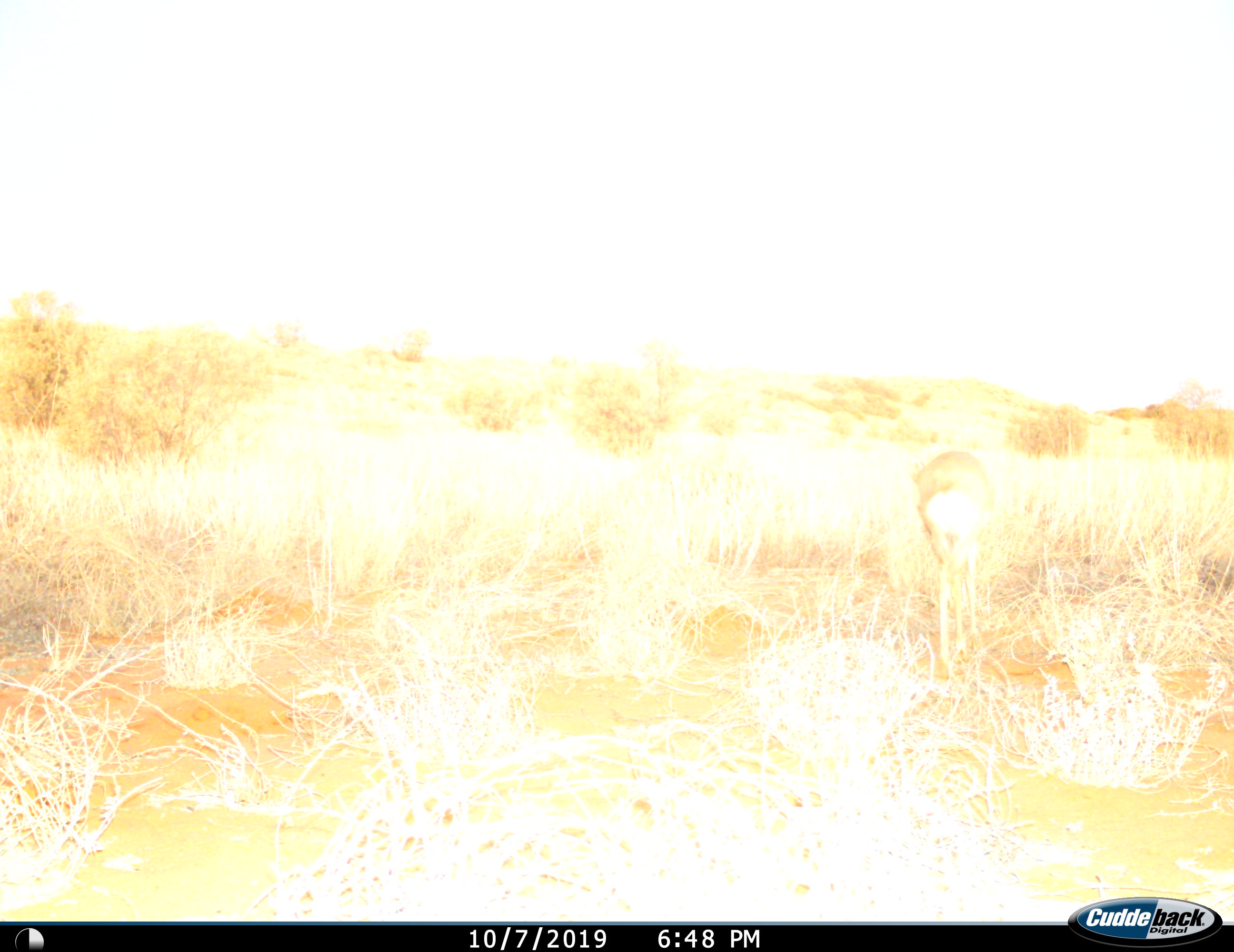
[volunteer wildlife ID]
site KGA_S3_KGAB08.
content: unidentified animal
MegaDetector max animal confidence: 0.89